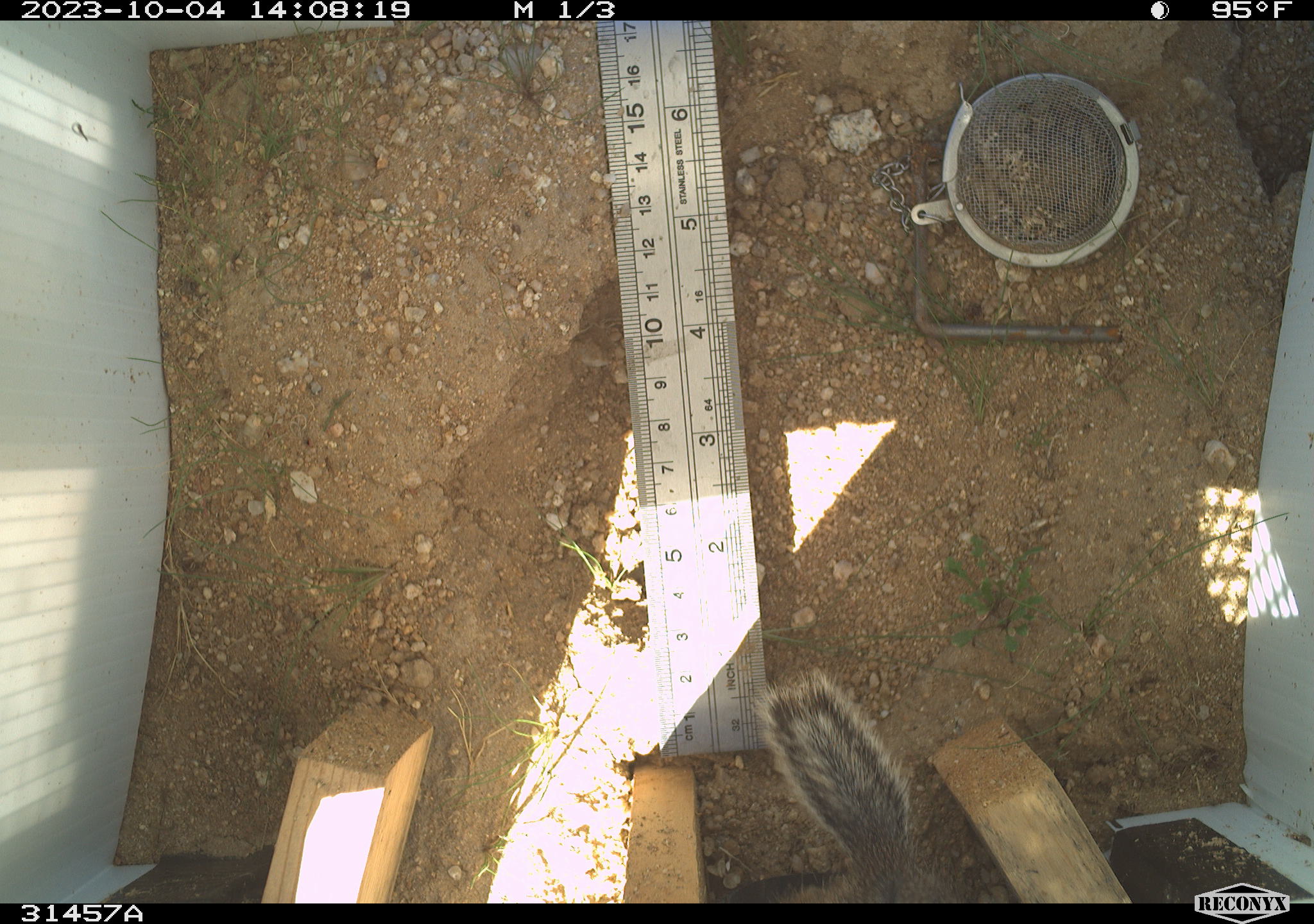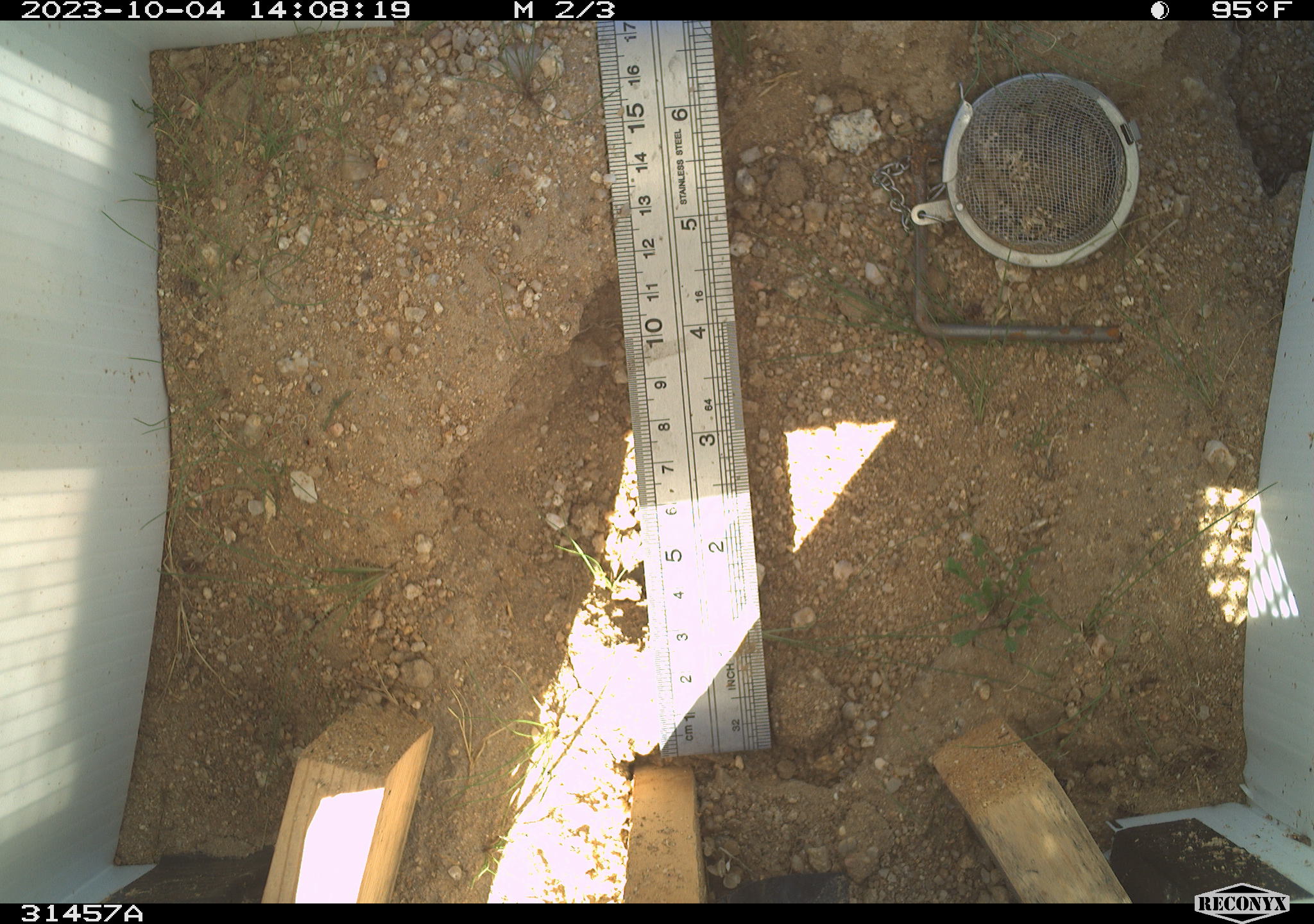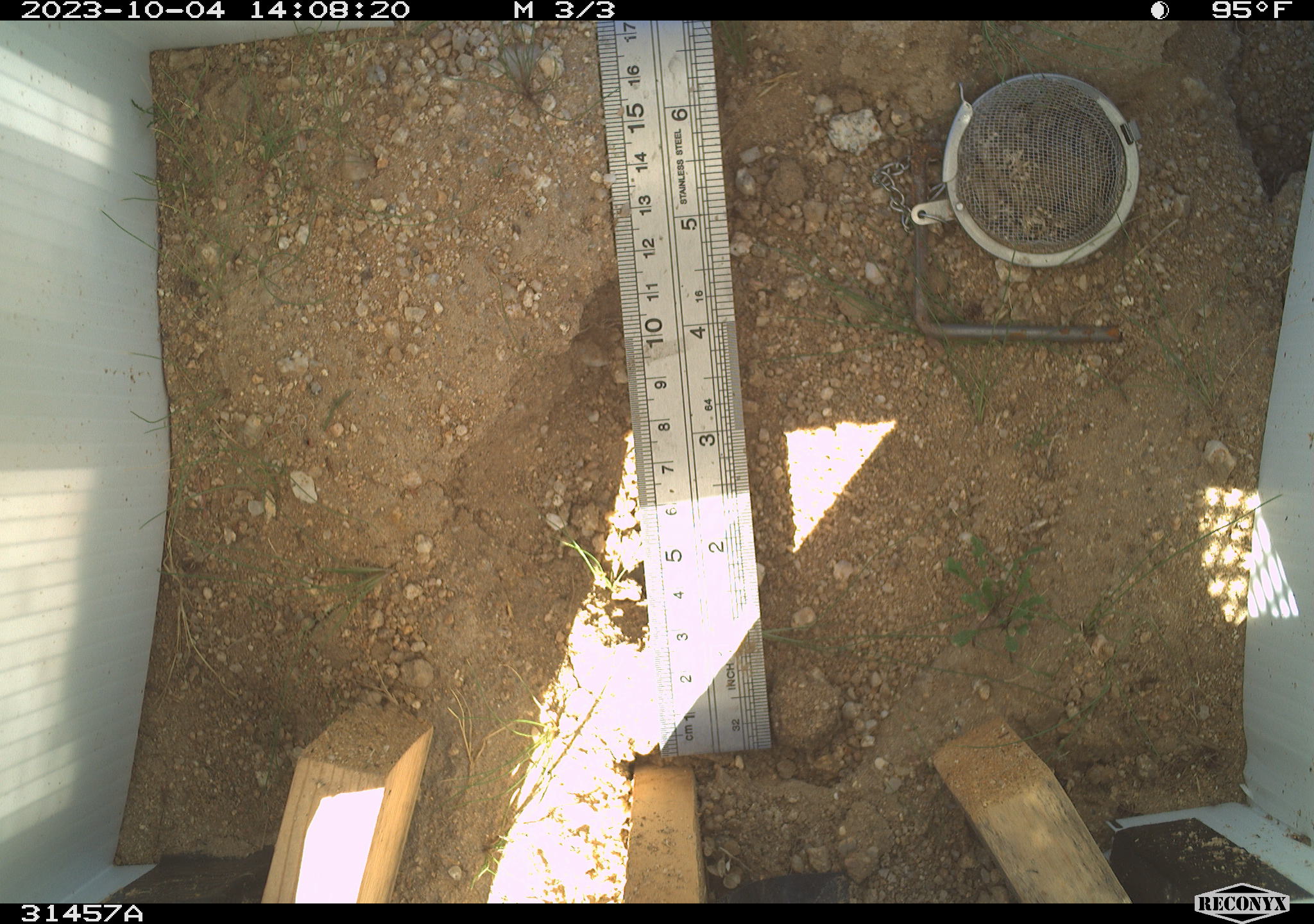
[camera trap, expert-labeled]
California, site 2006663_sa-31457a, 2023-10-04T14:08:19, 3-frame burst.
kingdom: Animalia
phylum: Chordata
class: Mammalia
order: Rodentia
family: Sciuridae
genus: Ammospermophilus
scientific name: Ammospermophilus leucurus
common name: white-tailed antelope squirrel